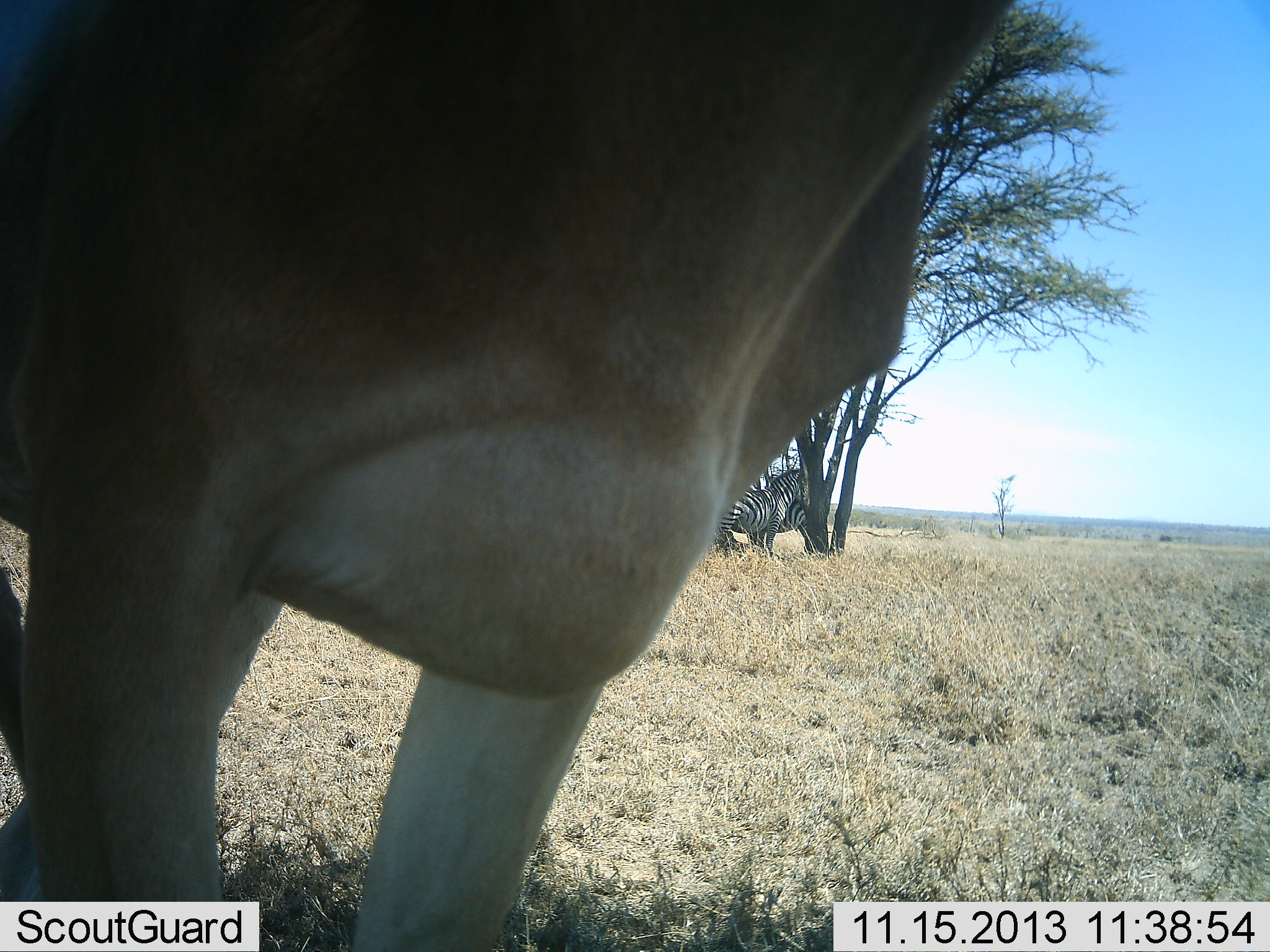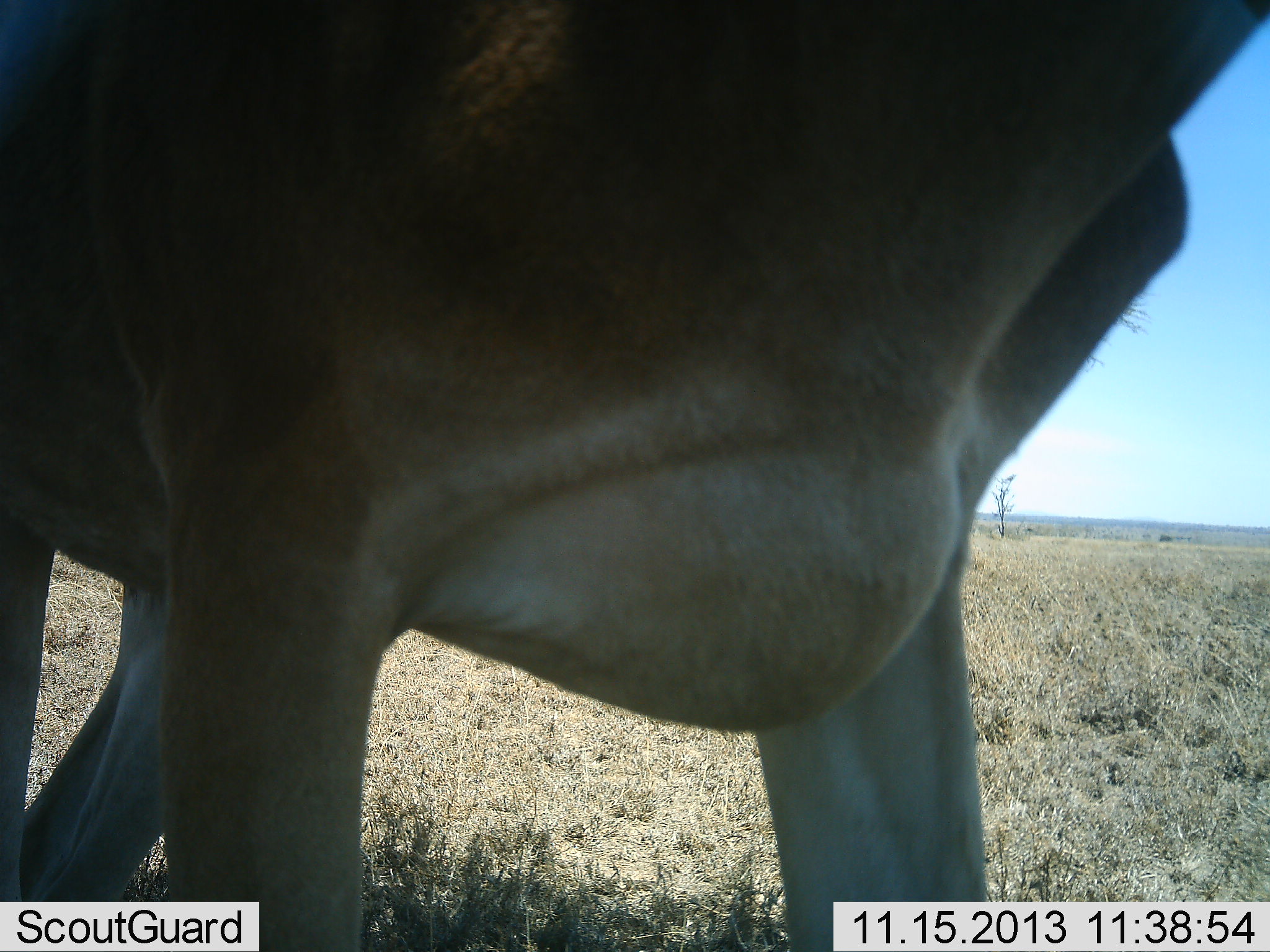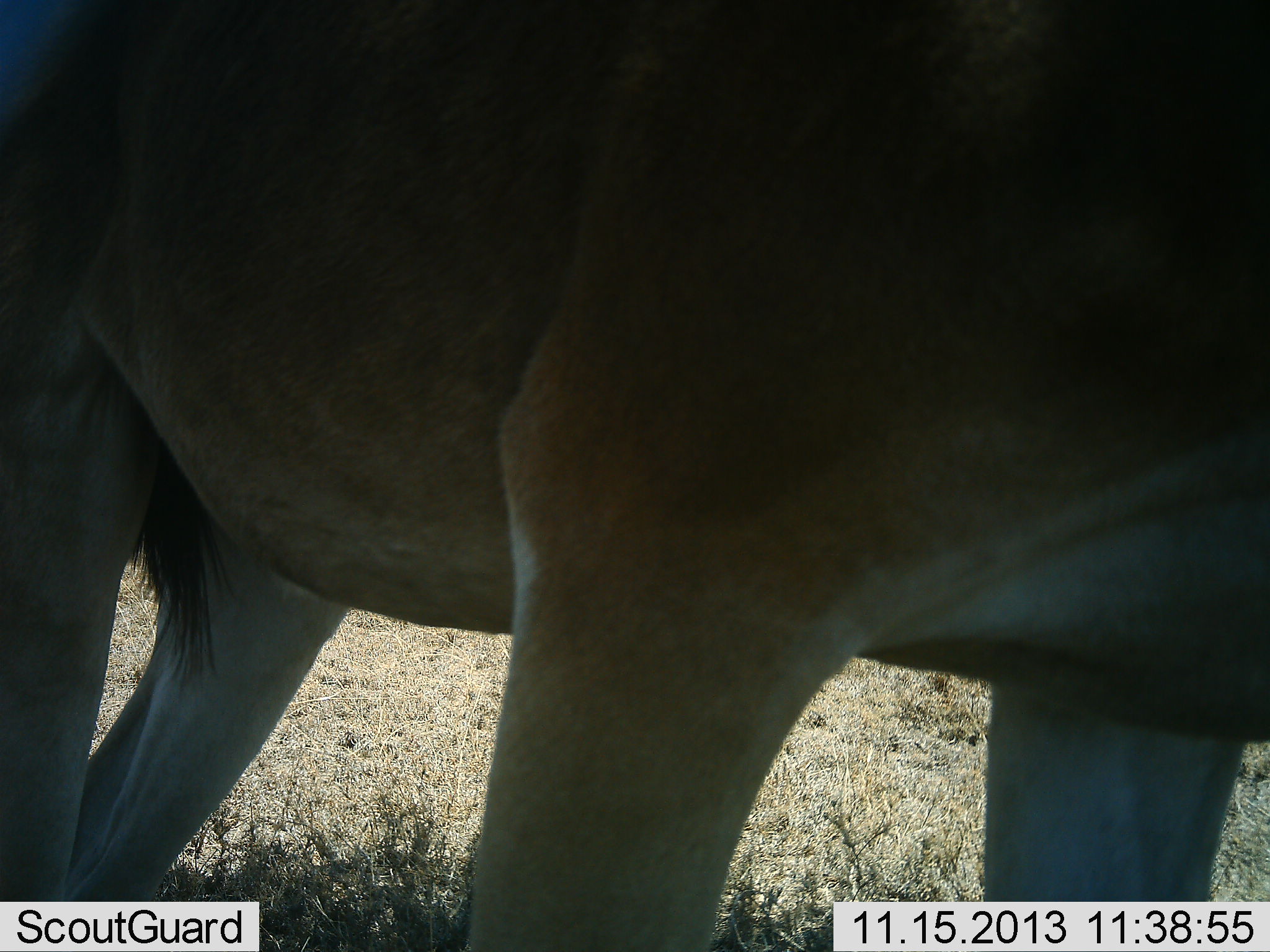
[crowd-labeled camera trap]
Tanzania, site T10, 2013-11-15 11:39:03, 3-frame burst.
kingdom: Animalia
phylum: Chordata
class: Mammalia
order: Artiodactyla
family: Bovidae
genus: Alcelaphus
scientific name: Alcelaphus buselaphus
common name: hartebeest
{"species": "hartebeest (Alcelaphus buselaphus)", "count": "1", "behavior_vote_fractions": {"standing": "31%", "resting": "0%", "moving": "69%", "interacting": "0%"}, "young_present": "0%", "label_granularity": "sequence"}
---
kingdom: Animalia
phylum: Chordata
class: Mammalia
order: Perissodactyla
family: Equidae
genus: Equus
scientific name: Equus quagga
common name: plains zebra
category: zebra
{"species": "zebra (plains zebra) (Equus quagga)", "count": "2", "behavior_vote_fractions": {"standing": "92%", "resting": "25%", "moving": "0%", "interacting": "0%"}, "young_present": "0%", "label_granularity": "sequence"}